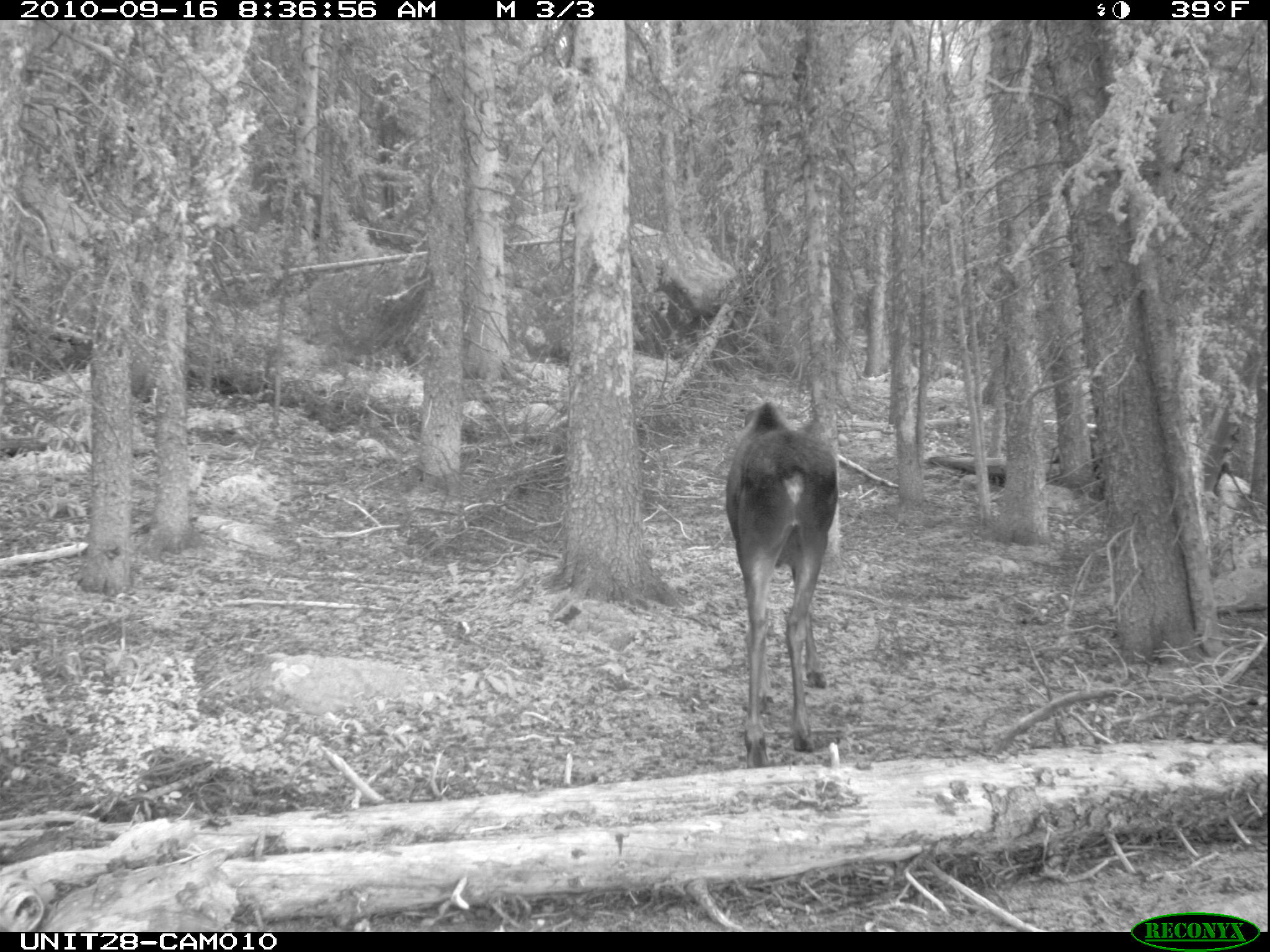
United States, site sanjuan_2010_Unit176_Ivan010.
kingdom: Animalia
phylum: Chordata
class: Mammalia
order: Artiodactyla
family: Cervidae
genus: Alces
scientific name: Alces alces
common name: moose